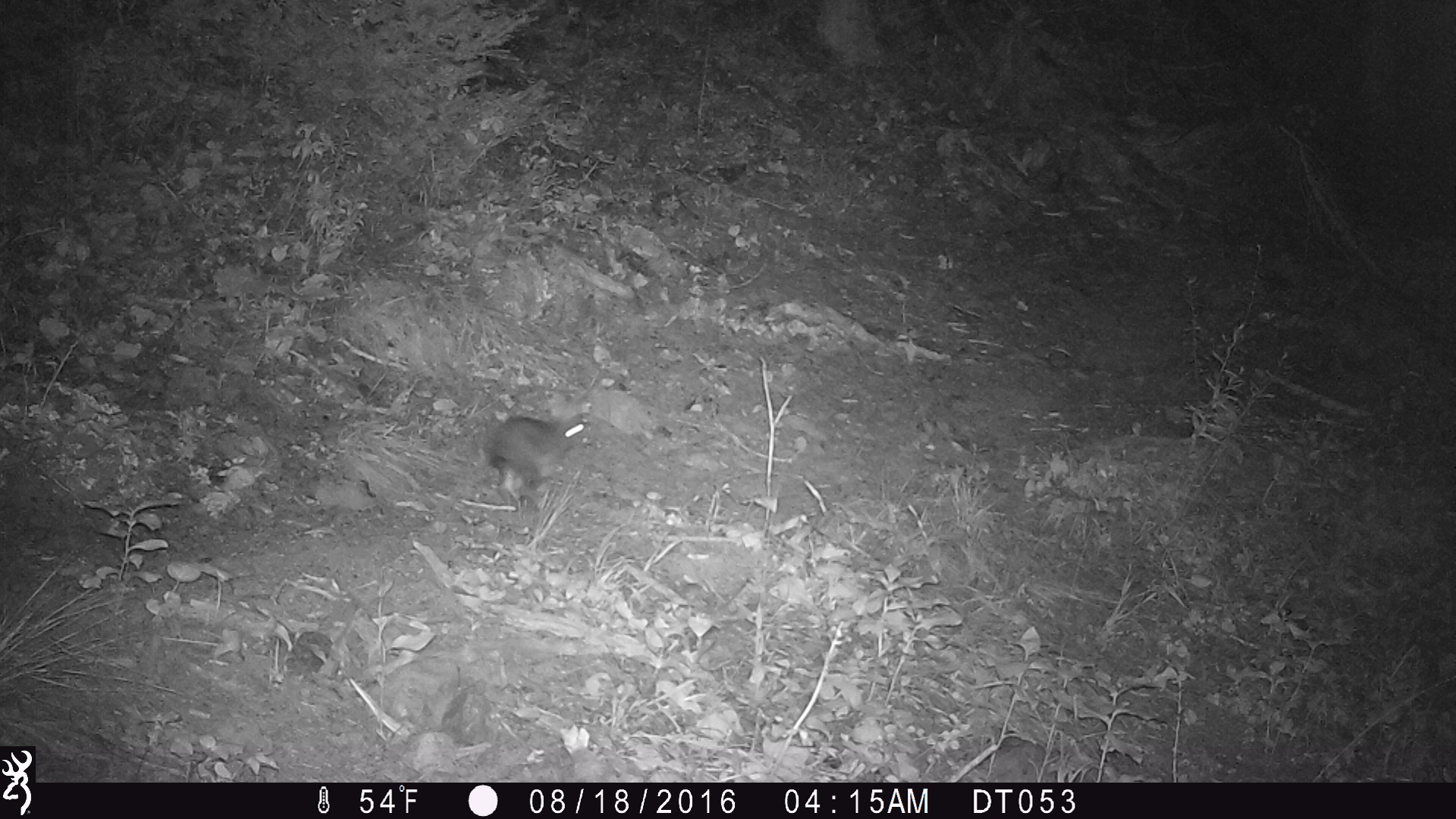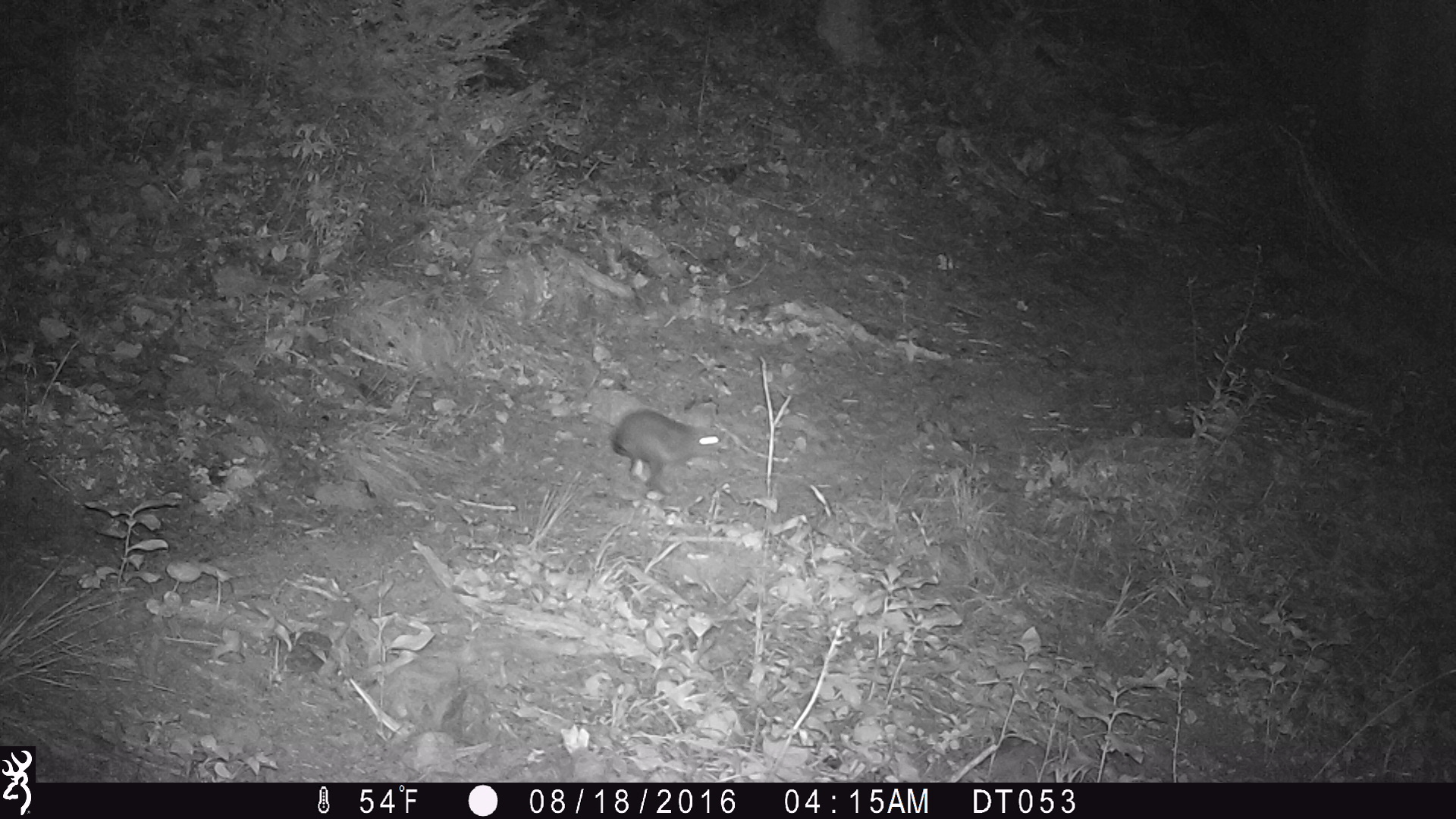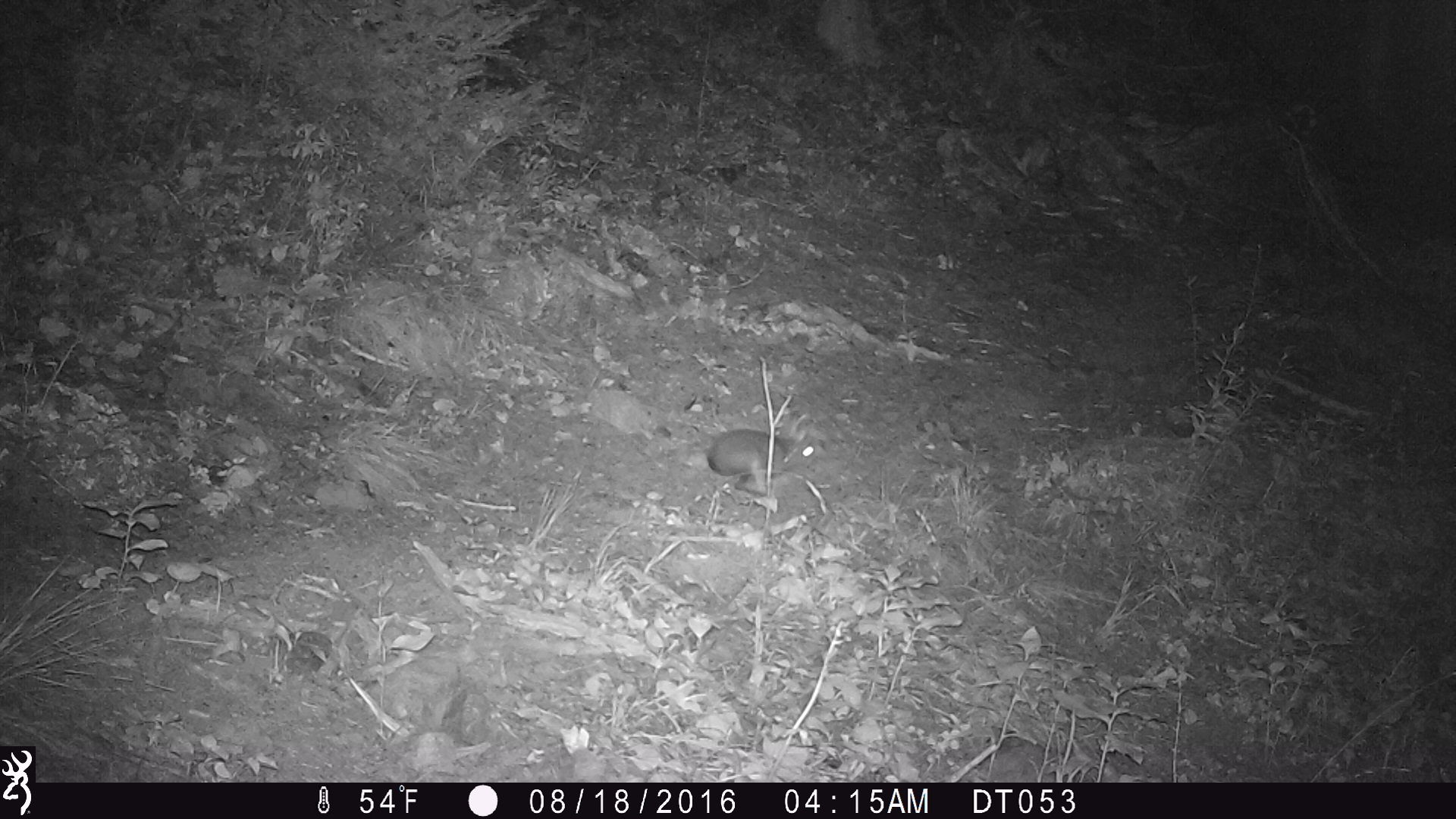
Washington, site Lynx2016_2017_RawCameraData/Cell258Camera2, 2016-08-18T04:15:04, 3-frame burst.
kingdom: Animalia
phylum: Chordata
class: Mammalia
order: Lagomorpha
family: Leporidae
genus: Lepus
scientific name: Lepus americanus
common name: snowshoe hare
Lepus americanus (snowshoe hare). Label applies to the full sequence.